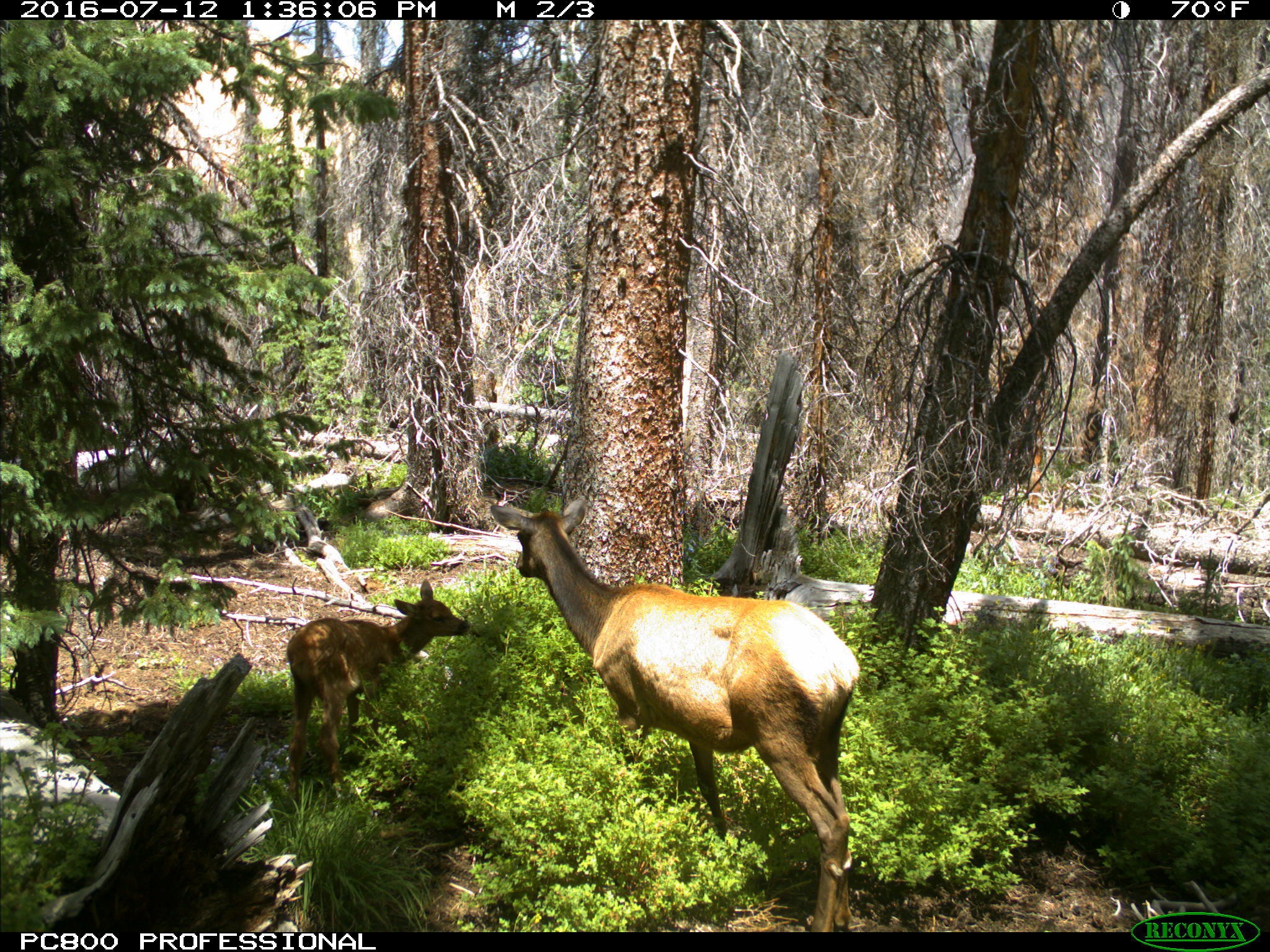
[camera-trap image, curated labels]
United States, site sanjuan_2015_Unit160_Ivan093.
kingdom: Animalia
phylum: Chordata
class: Mammalia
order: Artiodactyla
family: Cervidae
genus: Cervus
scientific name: Cervus elaphus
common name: red deer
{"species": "Cervus elaphus (red deer)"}